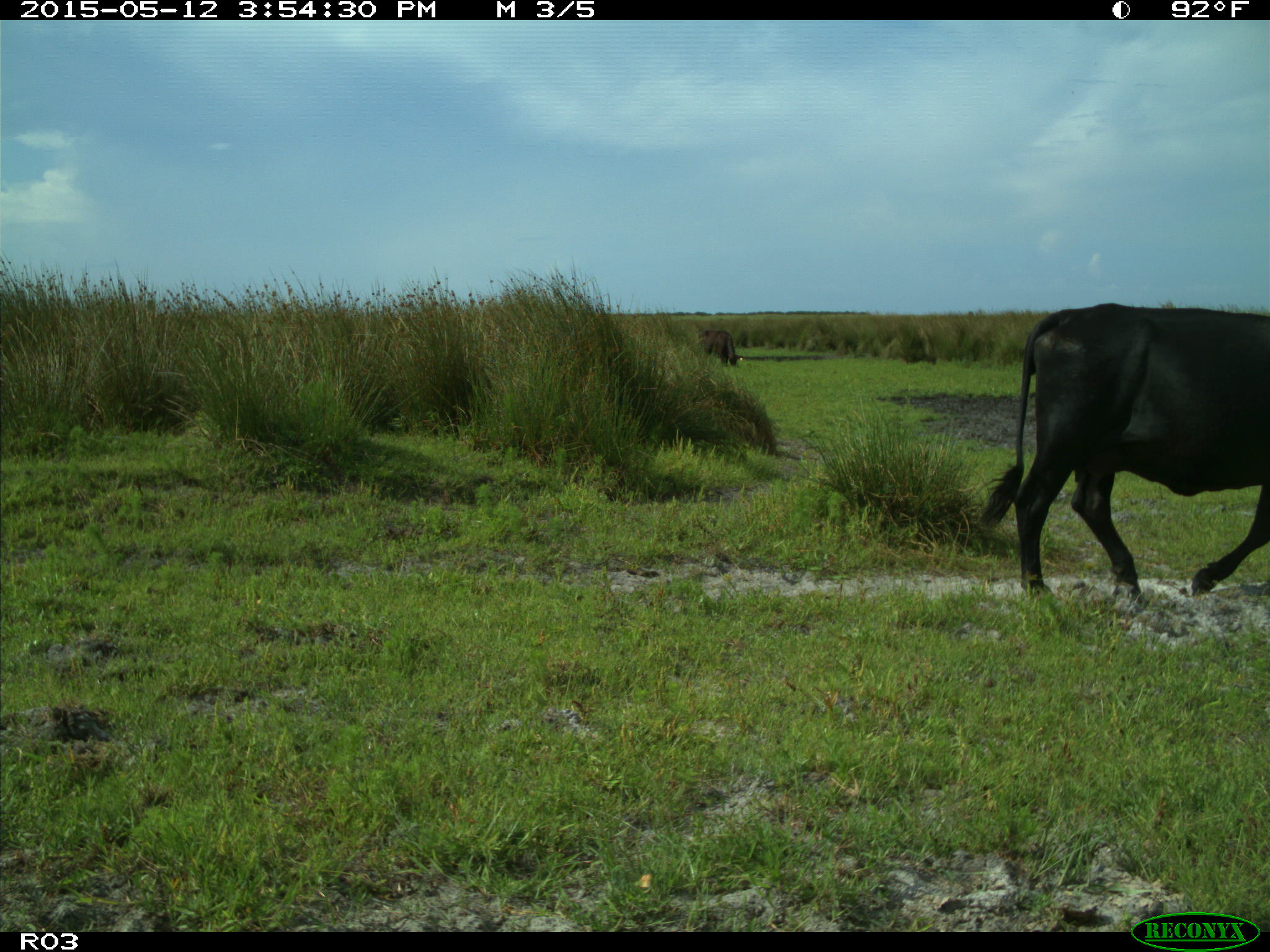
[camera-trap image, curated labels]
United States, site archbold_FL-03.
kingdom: Animalia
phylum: Chordata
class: Mammalia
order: Artiodactyla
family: Bovidae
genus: Bos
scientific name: Bos taurus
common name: domestic cow